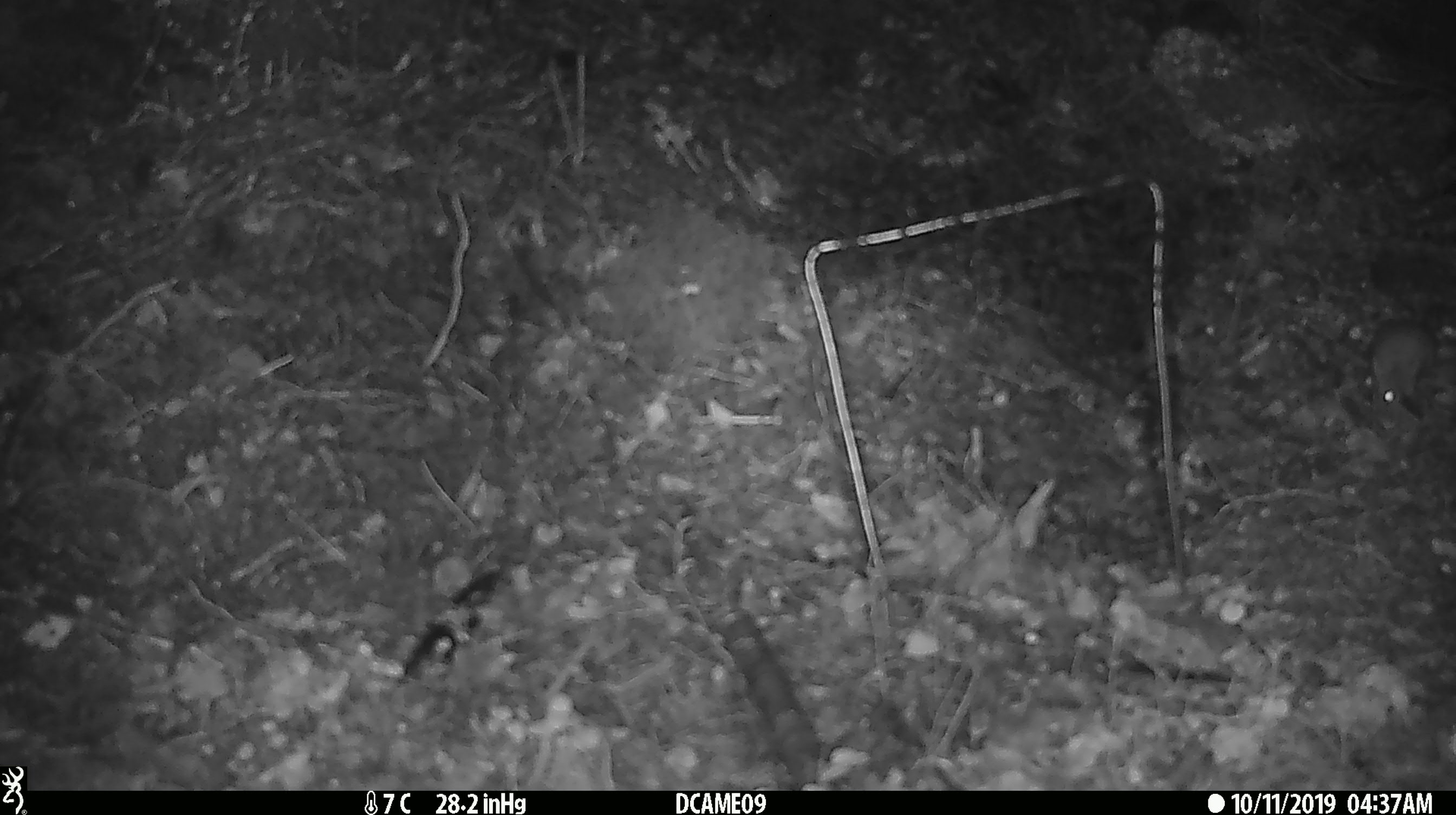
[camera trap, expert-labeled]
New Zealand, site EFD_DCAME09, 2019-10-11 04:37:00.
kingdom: Animalia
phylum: Chordata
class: Mammalia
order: Rodentia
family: Muridae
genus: Mus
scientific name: Mus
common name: mouse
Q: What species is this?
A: Mouse (Mus).